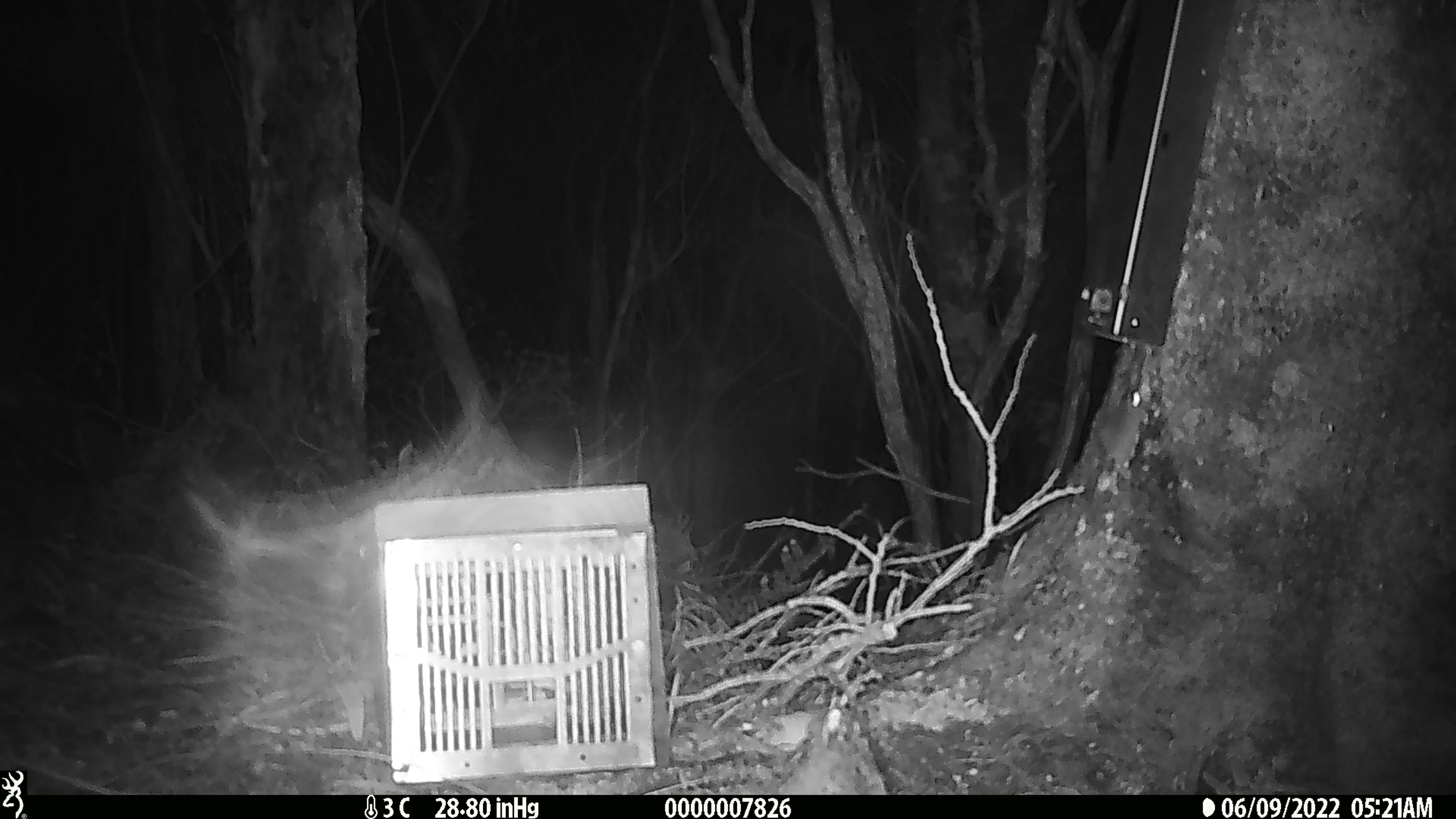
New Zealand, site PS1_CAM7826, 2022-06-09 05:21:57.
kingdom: Animalia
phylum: Chordata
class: Mammalia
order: Rodentia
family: Muridae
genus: Mus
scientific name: Mus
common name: mouse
Mouse (Mus).